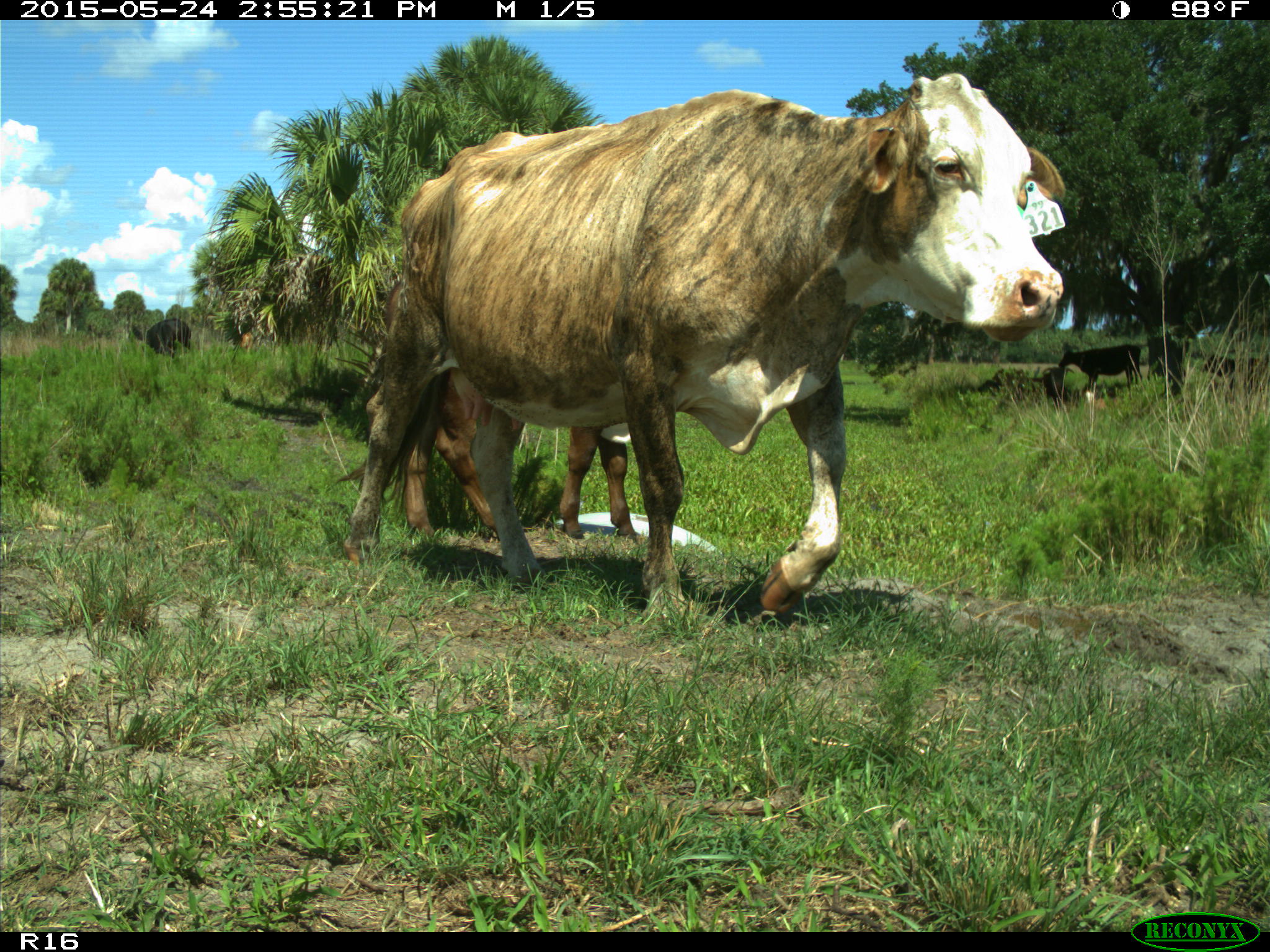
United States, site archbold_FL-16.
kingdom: Animalia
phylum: Chordata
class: Mammalia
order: Artiodactyla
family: Bovidae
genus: Bos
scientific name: Bos taurus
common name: domestic cow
Bos taurus (domestic cow).